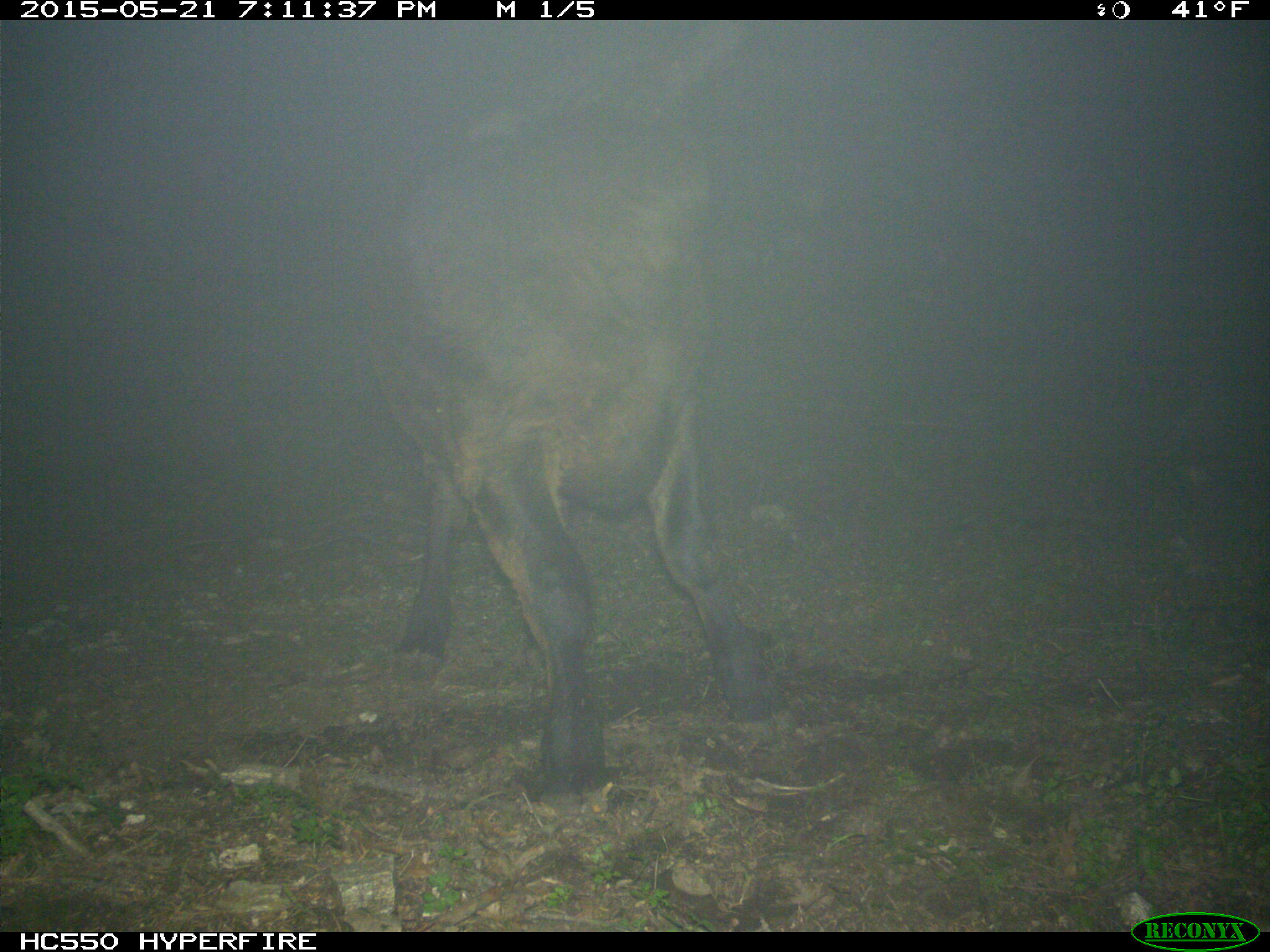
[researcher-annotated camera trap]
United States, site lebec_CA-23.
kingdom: Animalia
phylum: Chordata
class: Mammalia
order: Artiodactyla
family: Bovidae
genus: Bos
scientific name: Bos taurus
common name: domestic cow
Bos taurus (domestic cow).